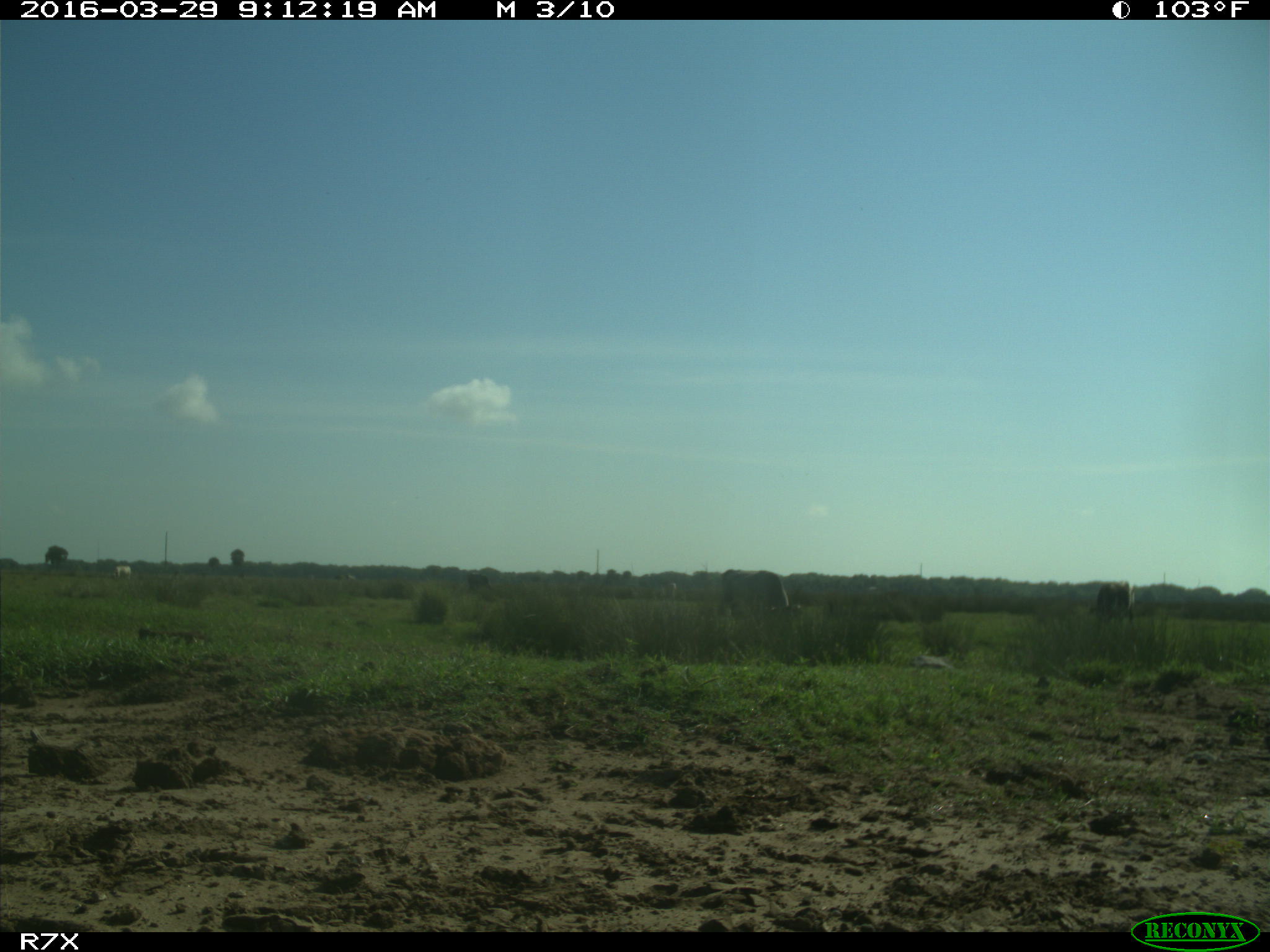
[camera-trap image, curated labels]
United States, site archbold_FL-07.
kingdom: Animalia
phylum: Chordata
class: Mammalia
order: Artiodactyla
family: Bovidae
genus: Bos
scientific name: Bos taurus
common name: domestic cow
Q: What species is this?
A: Bos taurus (domestic cow).